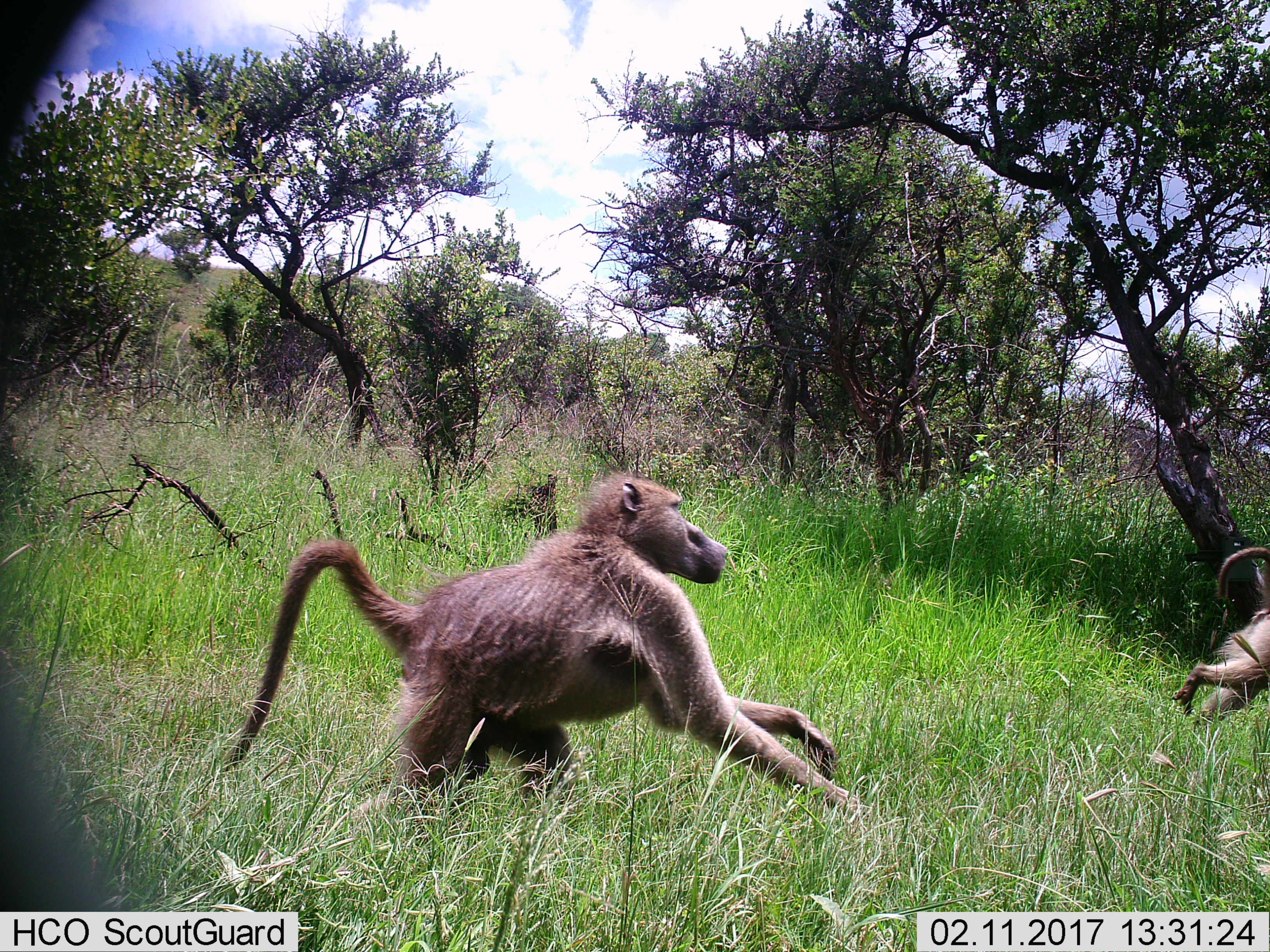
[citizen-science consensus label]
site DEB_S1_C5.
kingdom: Animalia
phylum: Chordata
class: Mammalia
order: Primates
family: Cercopithecidae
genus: Papio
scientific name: Papio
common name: baboon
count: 2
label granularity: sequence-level